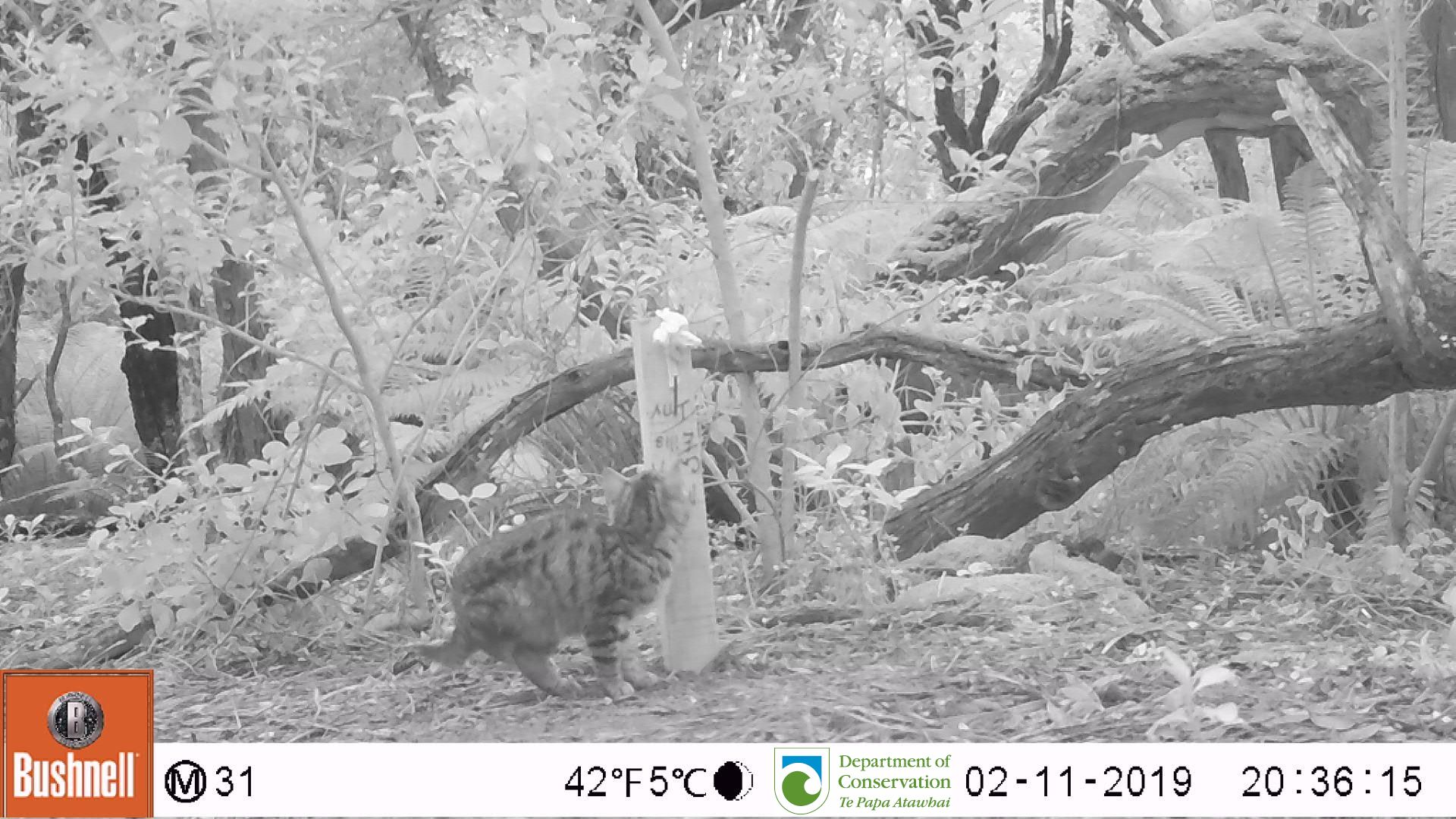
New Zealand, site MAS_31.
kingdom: Animalia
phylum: Chordata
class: Mammalia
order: Carnivora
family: Felidae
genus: Felis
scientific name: Felis catus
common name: domestic cat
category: cat